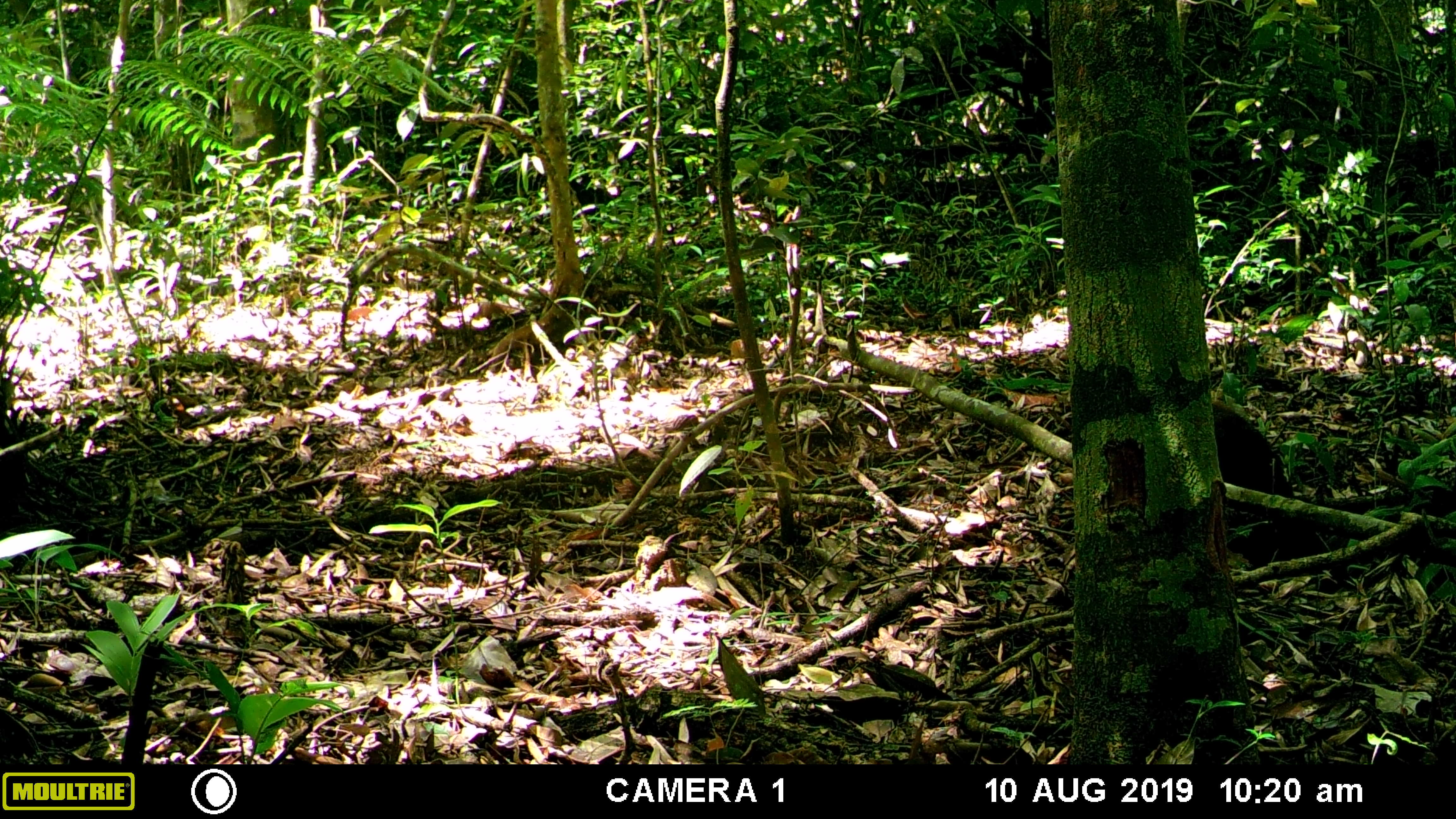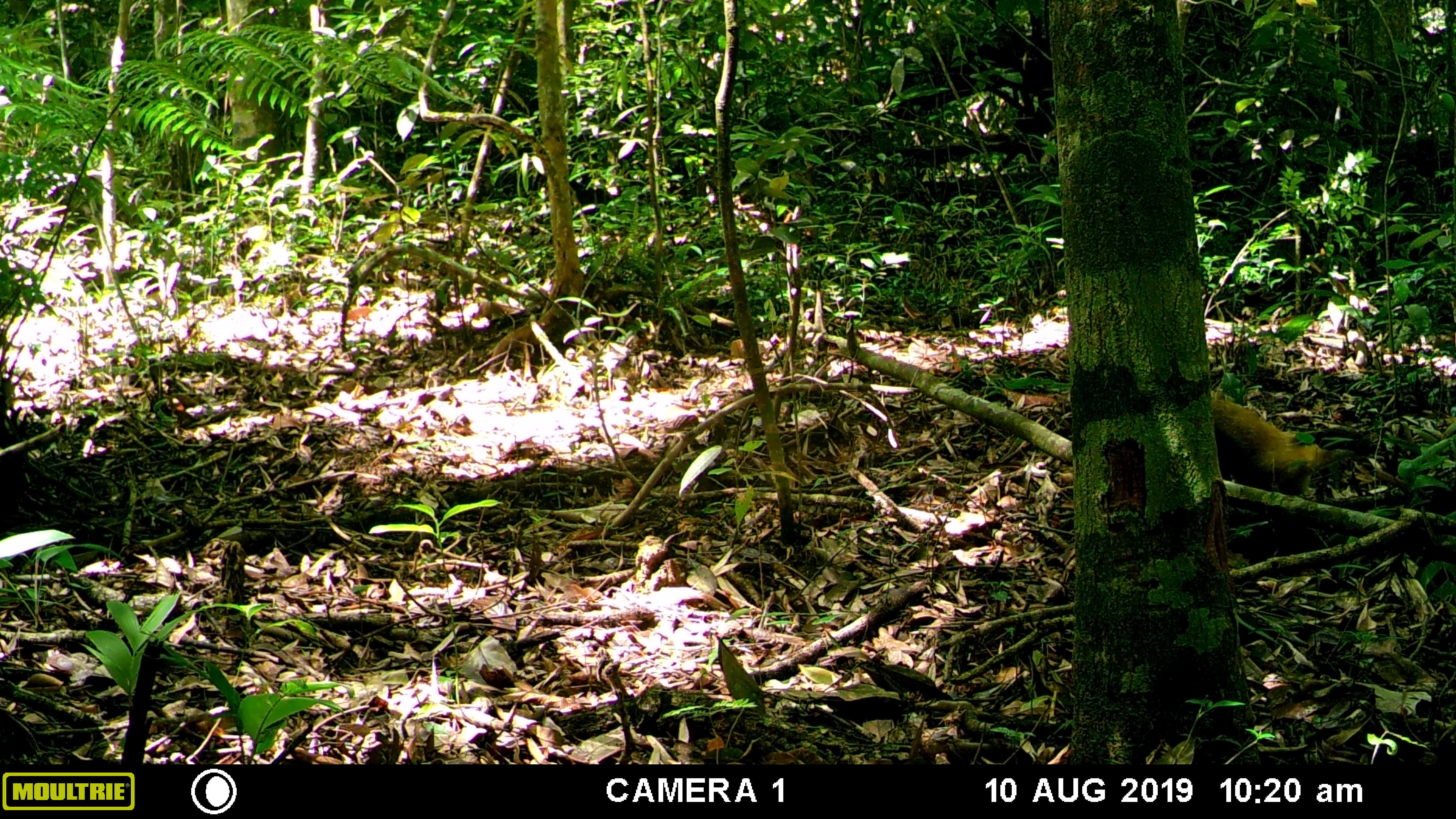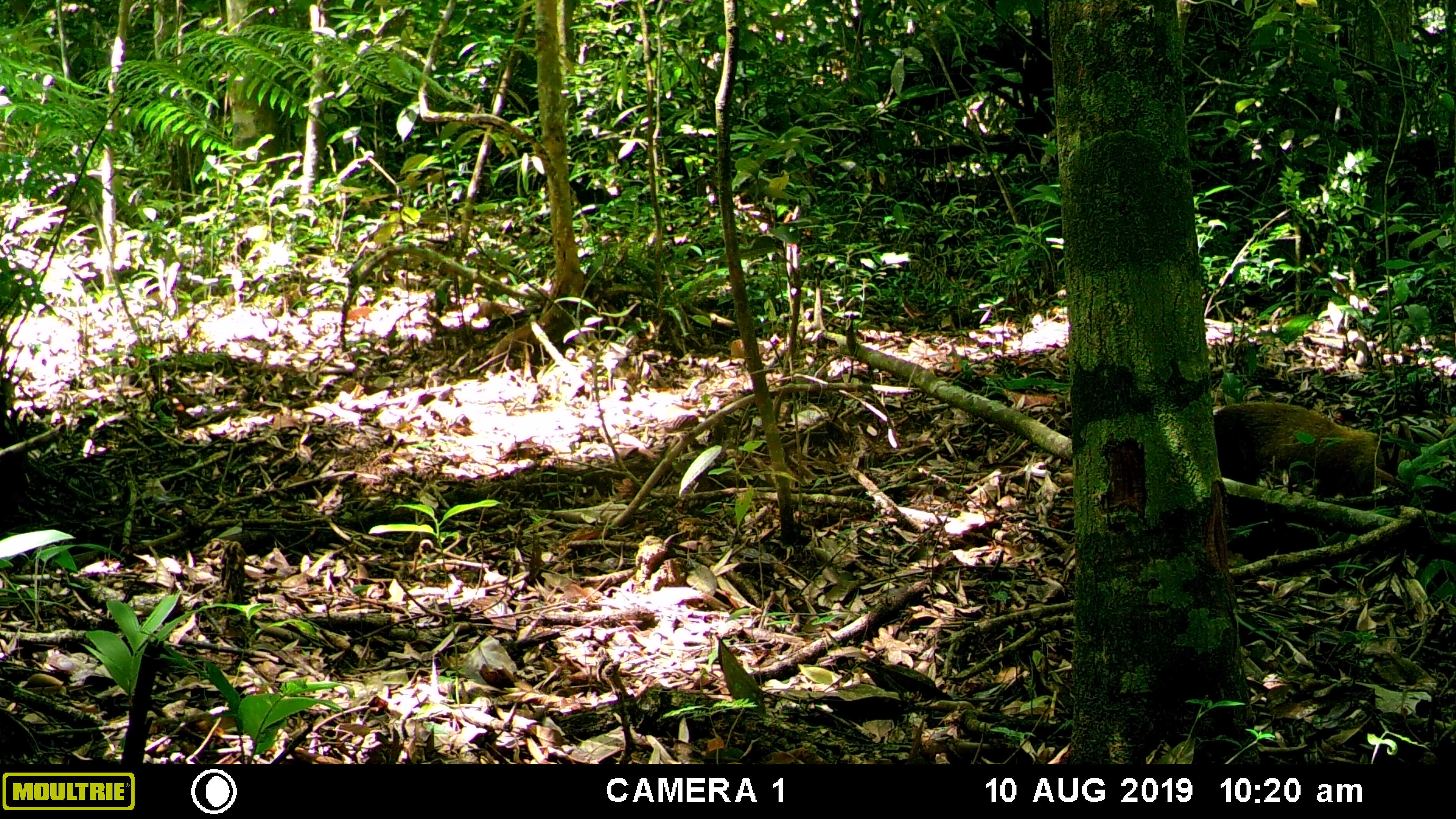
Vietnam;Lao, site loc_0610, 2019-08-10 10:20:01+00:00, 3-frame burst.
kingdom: Animalia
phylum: Chordata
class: Mammalia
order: Carnivora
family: Mustelidae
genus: Martes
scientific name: Martes flavigula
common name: yellow-throated marten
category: yellow throated marten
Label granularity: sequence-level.